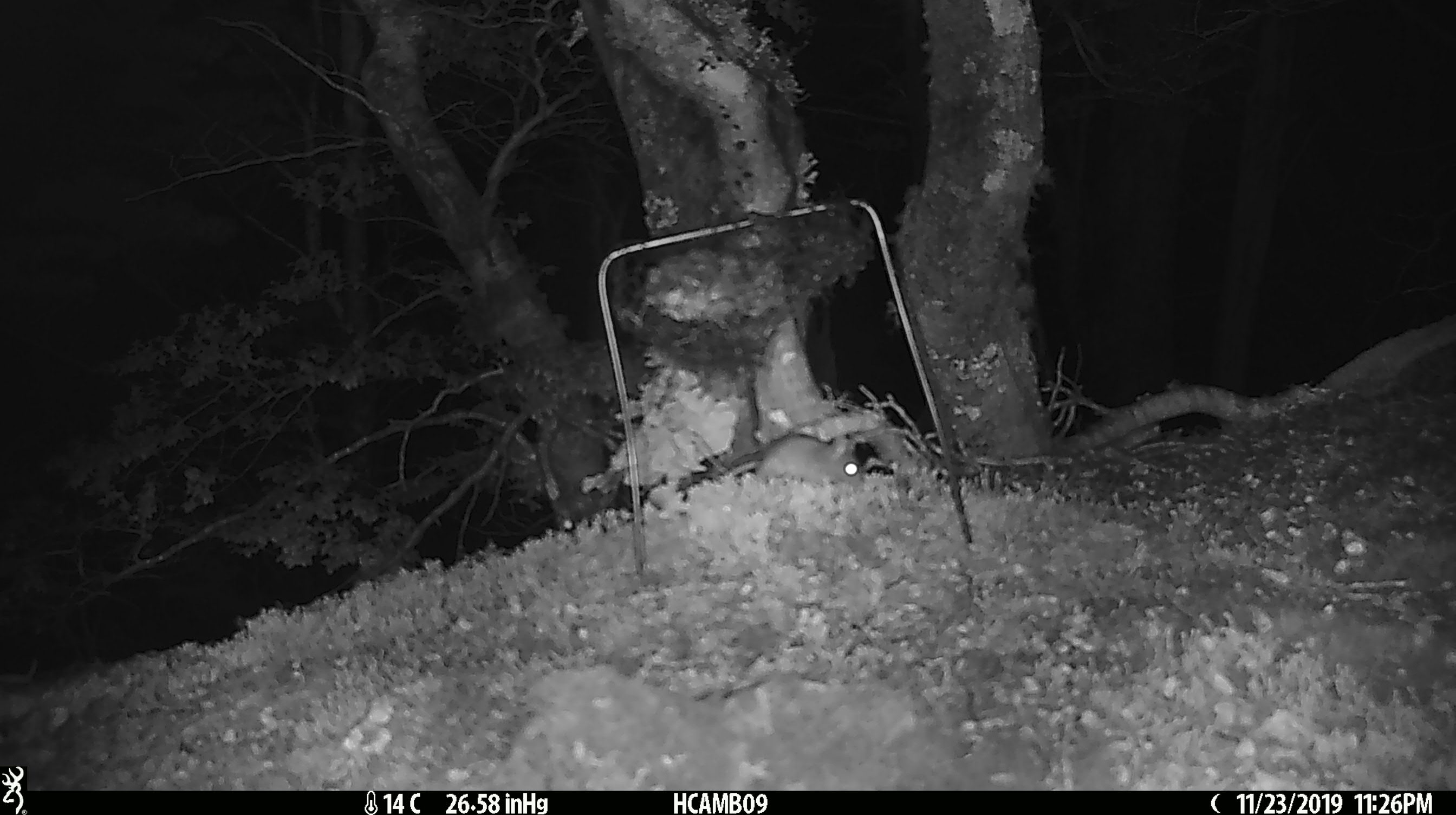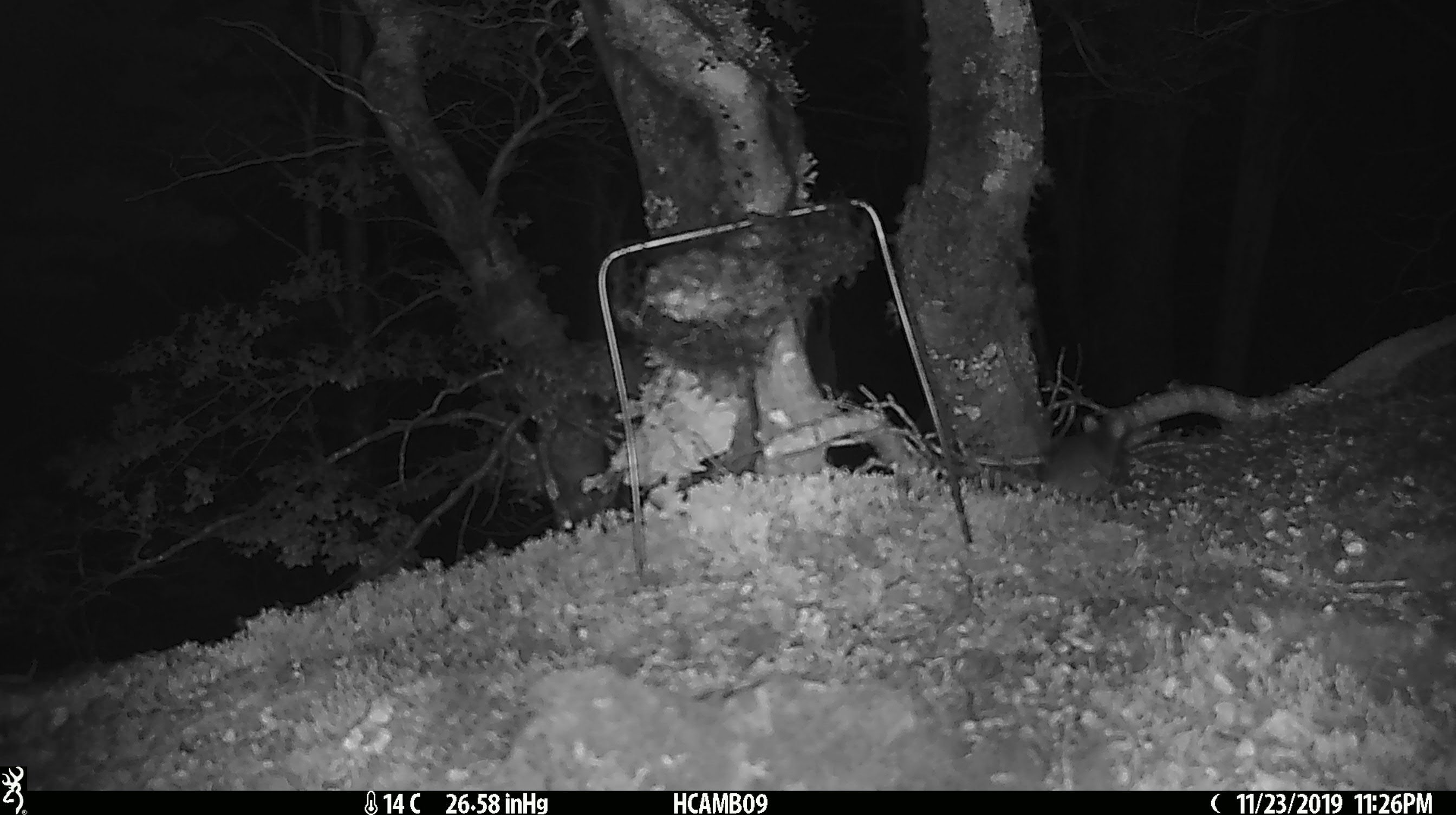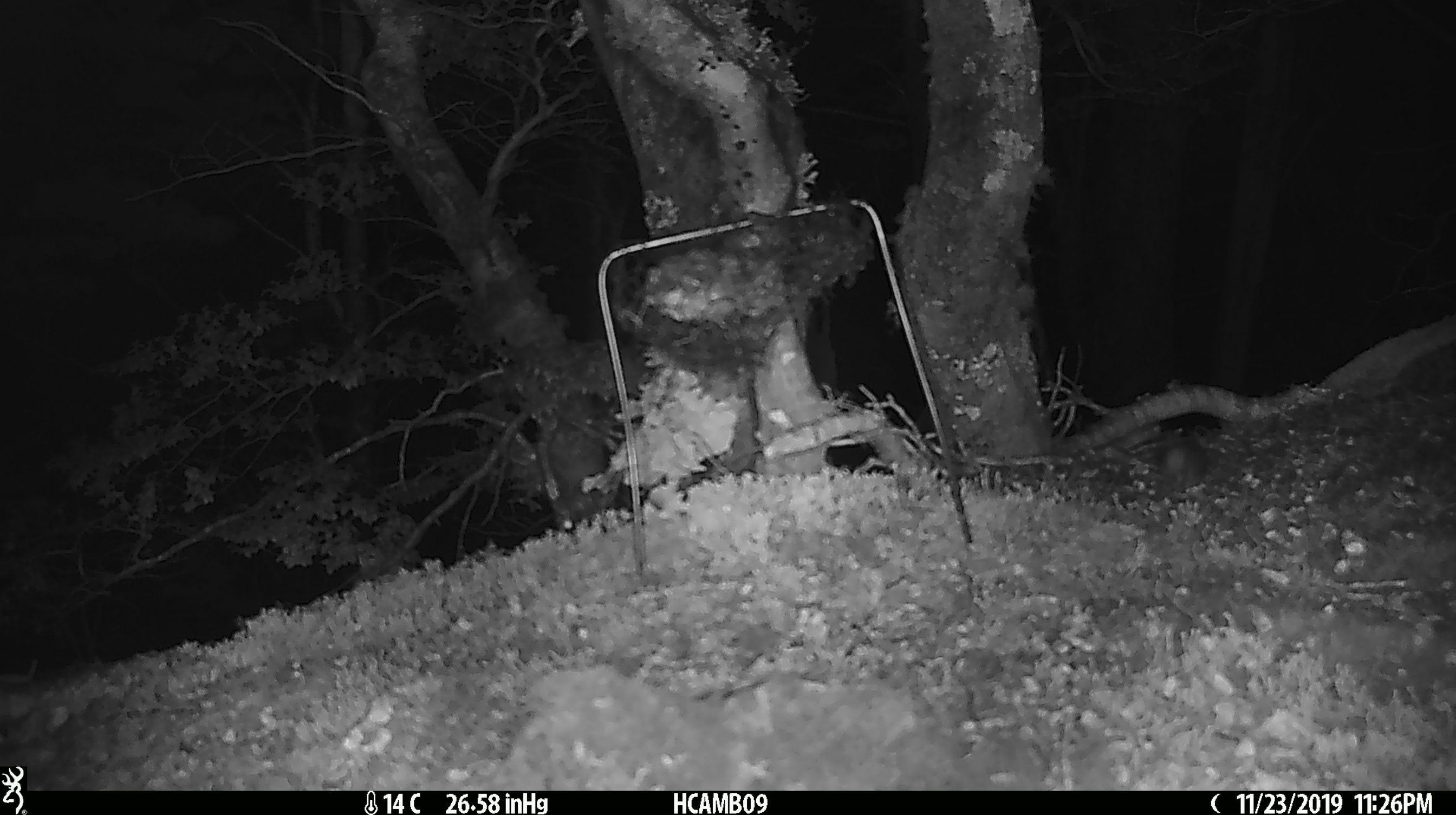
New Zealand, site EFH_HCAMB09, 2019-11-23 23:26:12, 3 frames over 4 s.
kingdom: Animalia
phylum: Chordata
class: Mammalia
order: Rodentia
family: Muridae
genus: Mus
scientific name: Mus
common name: mouse